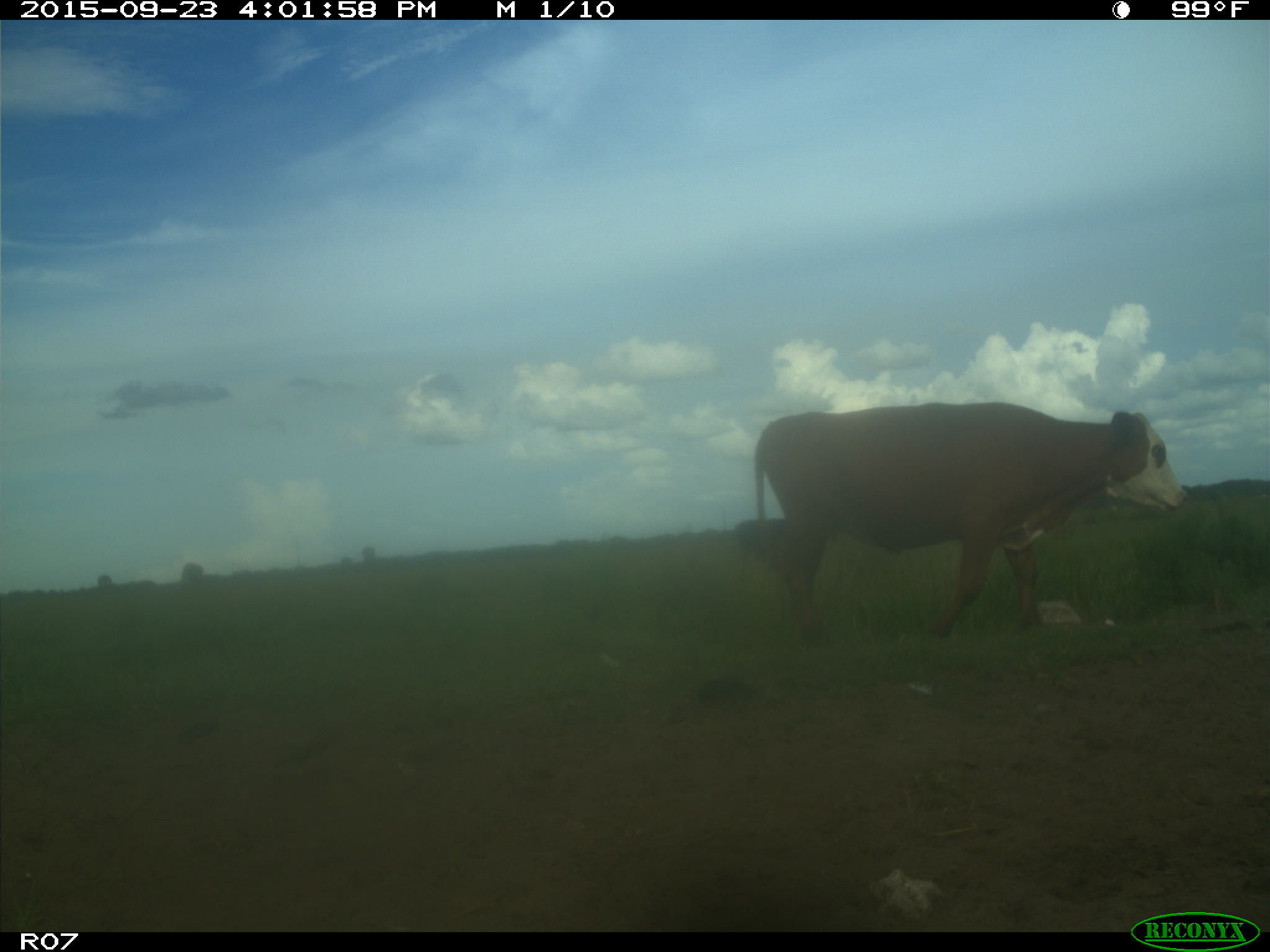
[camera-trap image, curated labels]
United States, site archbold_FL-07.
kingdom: Animalia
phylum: Chordata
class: Mammalia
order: Artiodactyla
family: Bovidae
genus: Bos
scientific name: Bos taurus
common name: domestic cow